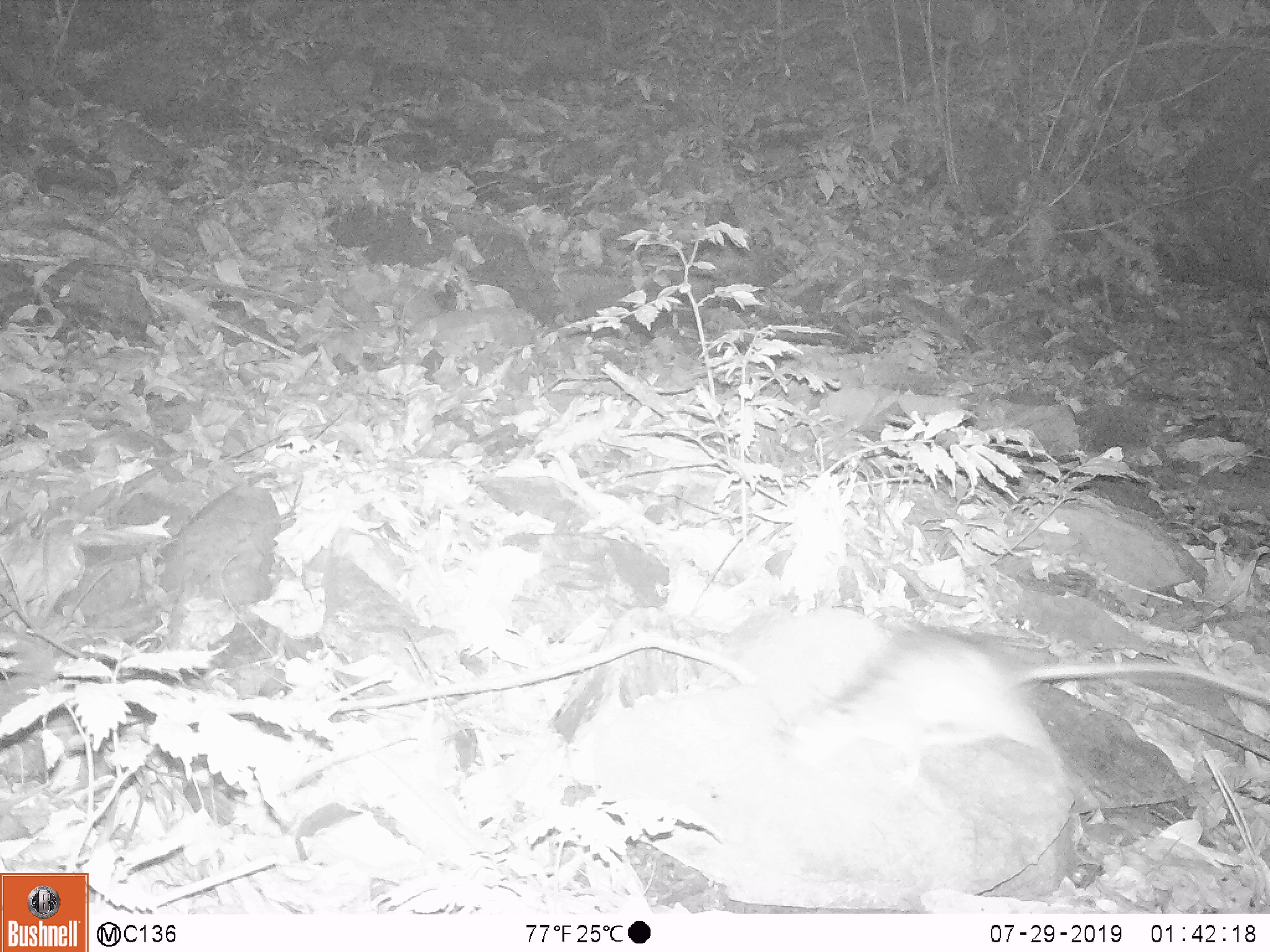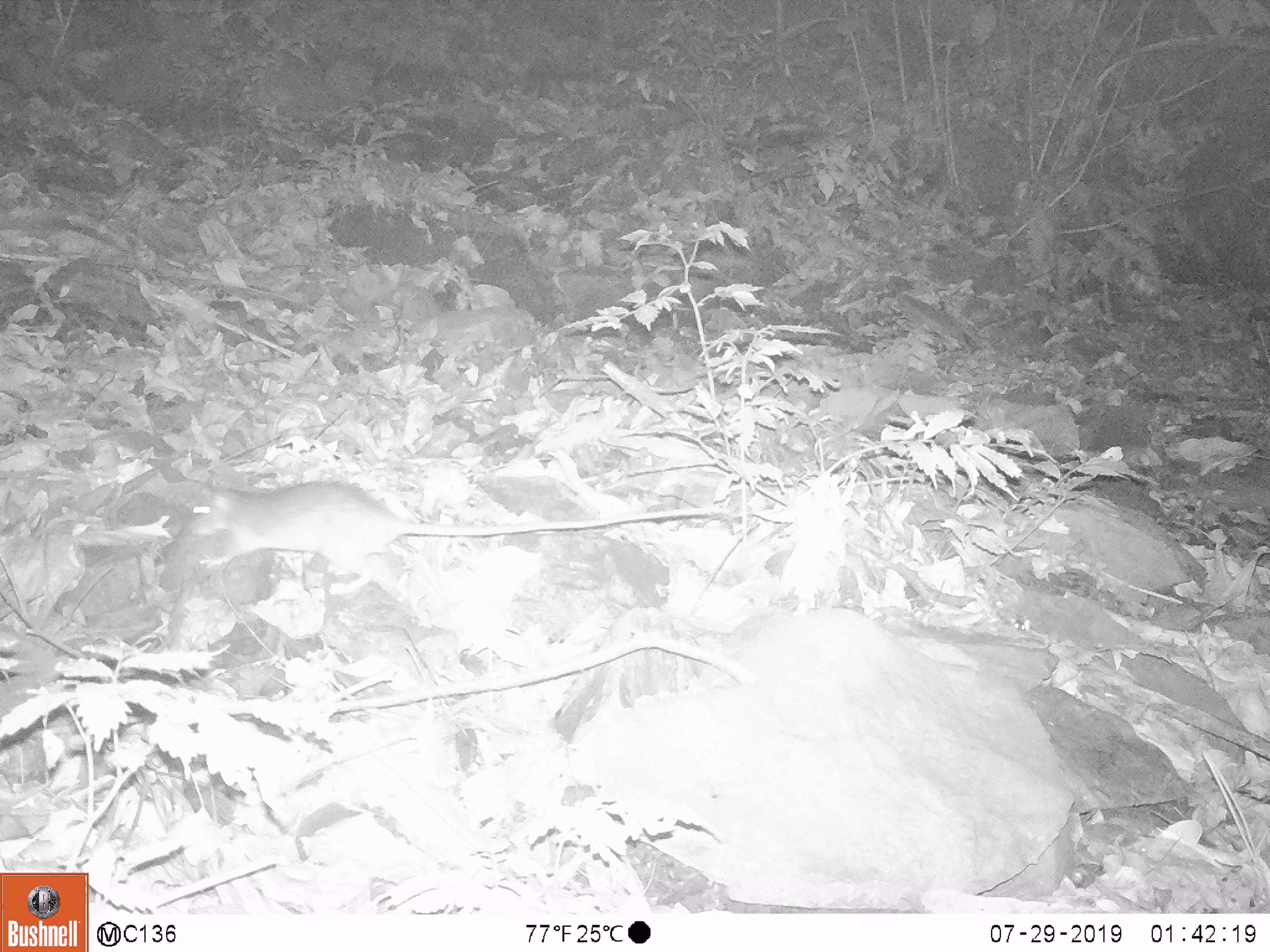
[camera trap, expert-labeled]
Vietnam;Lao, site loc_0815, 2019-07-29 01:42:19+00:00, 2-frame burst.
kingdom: Animalia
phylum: Chordata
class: Mammalia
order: Rodentia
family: Muridae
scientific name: Muridae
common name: old-world mice and rats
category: unidentified murid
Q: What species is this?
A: Unidentified murid (old-world mice and rats) (Muridae).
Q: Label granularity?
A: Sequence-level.